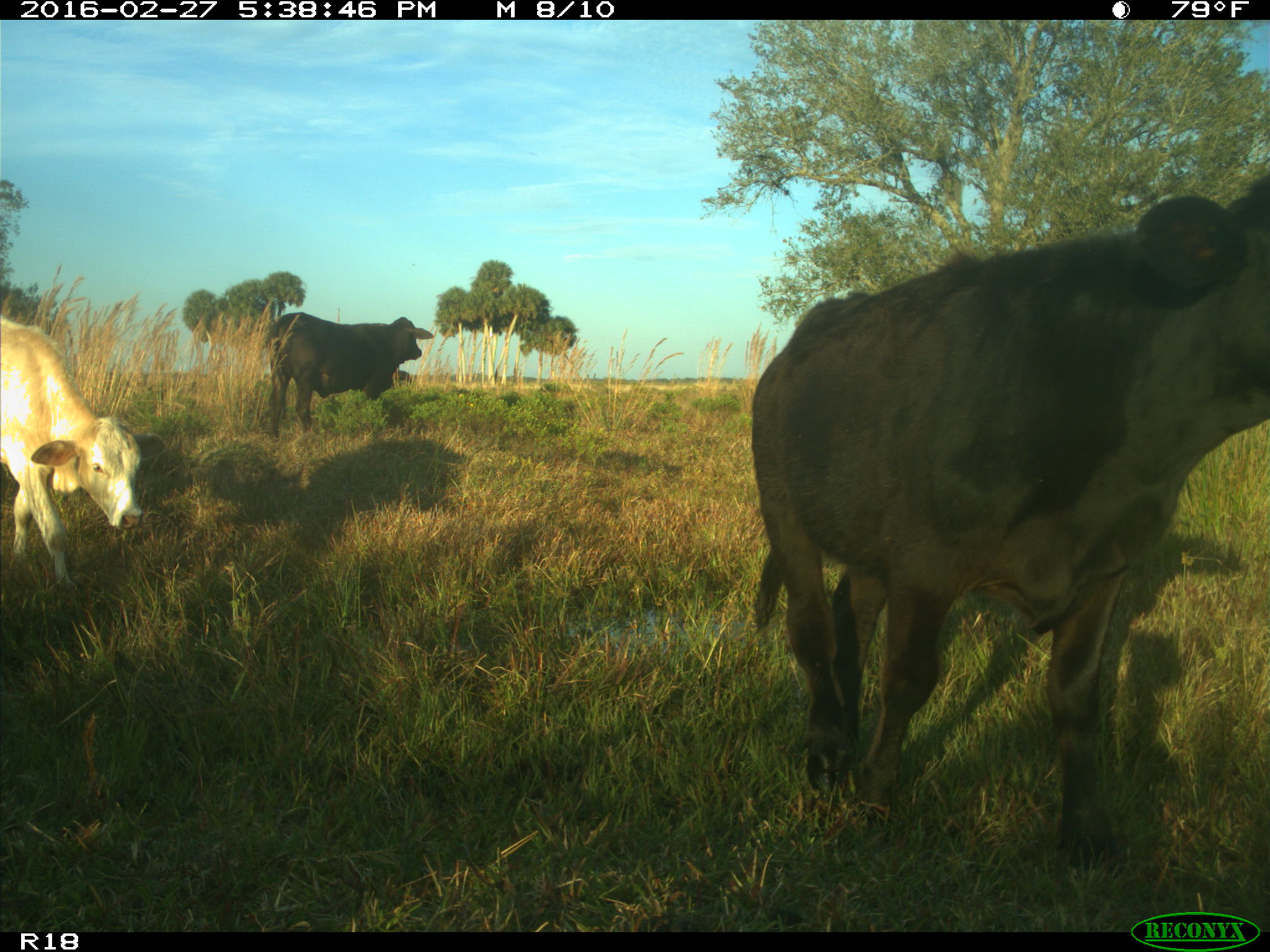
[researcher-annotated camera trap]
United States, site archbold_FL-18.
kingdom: Animalia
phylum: Chordata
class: Mammalia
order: Artiodactyla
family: Bovidae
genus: Bos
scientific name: Bos taurus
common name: domestic cow